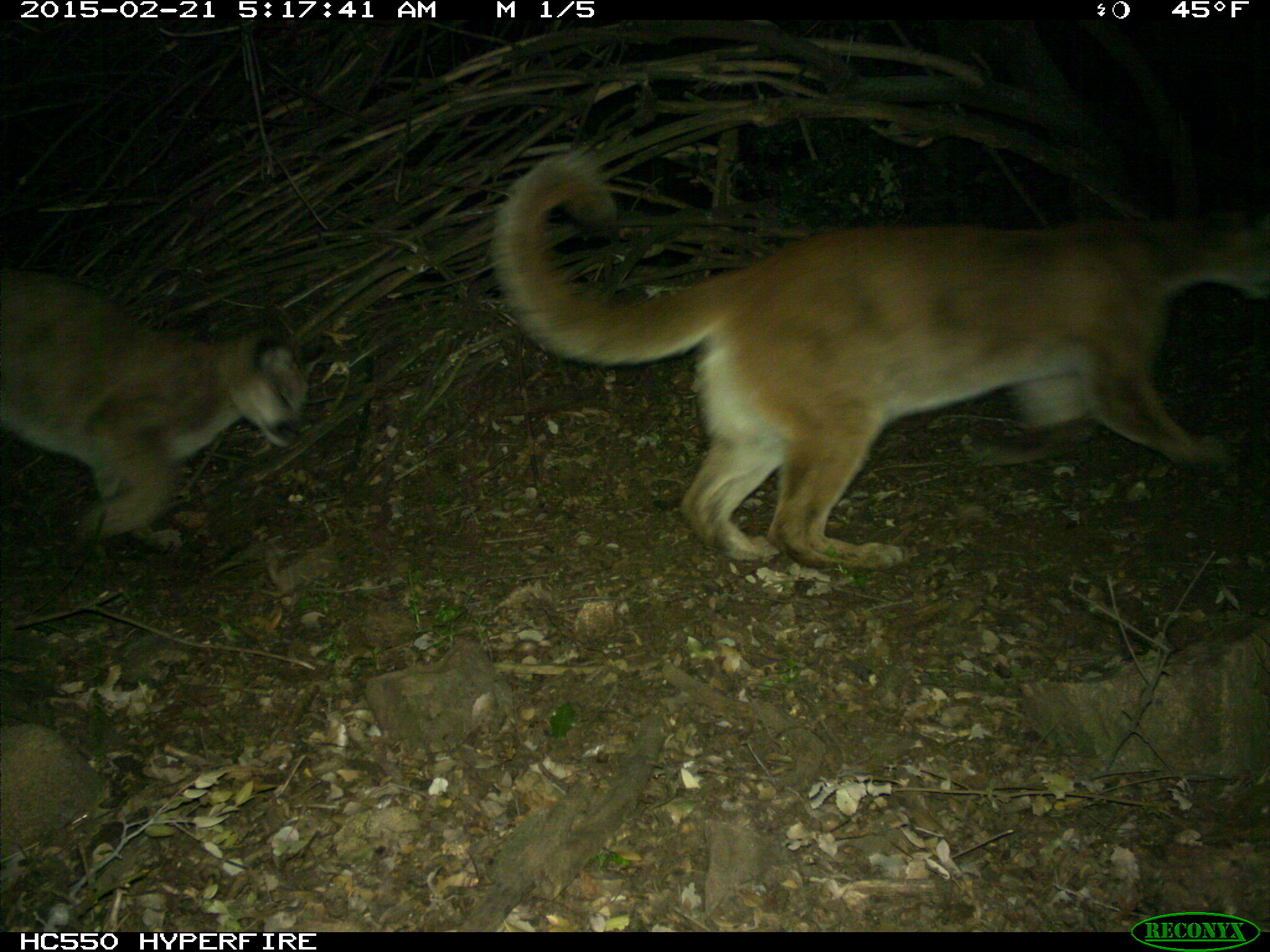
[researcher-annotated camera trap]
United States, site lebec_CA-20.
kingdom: Animalia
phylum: Chordata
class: Mammalia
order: Carnivora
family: Felidae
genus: Puma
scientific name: Puma concolor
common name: mountain lion